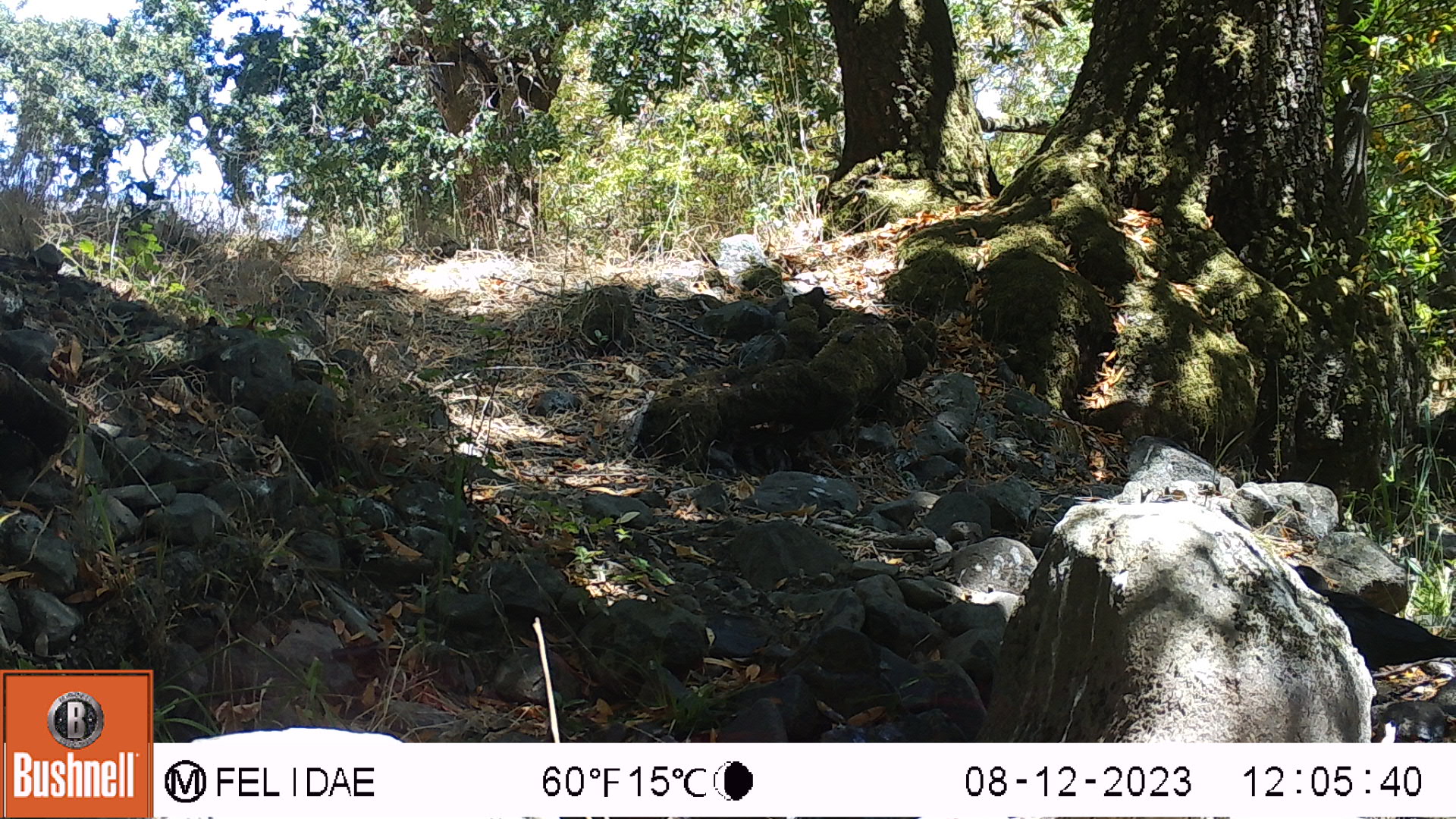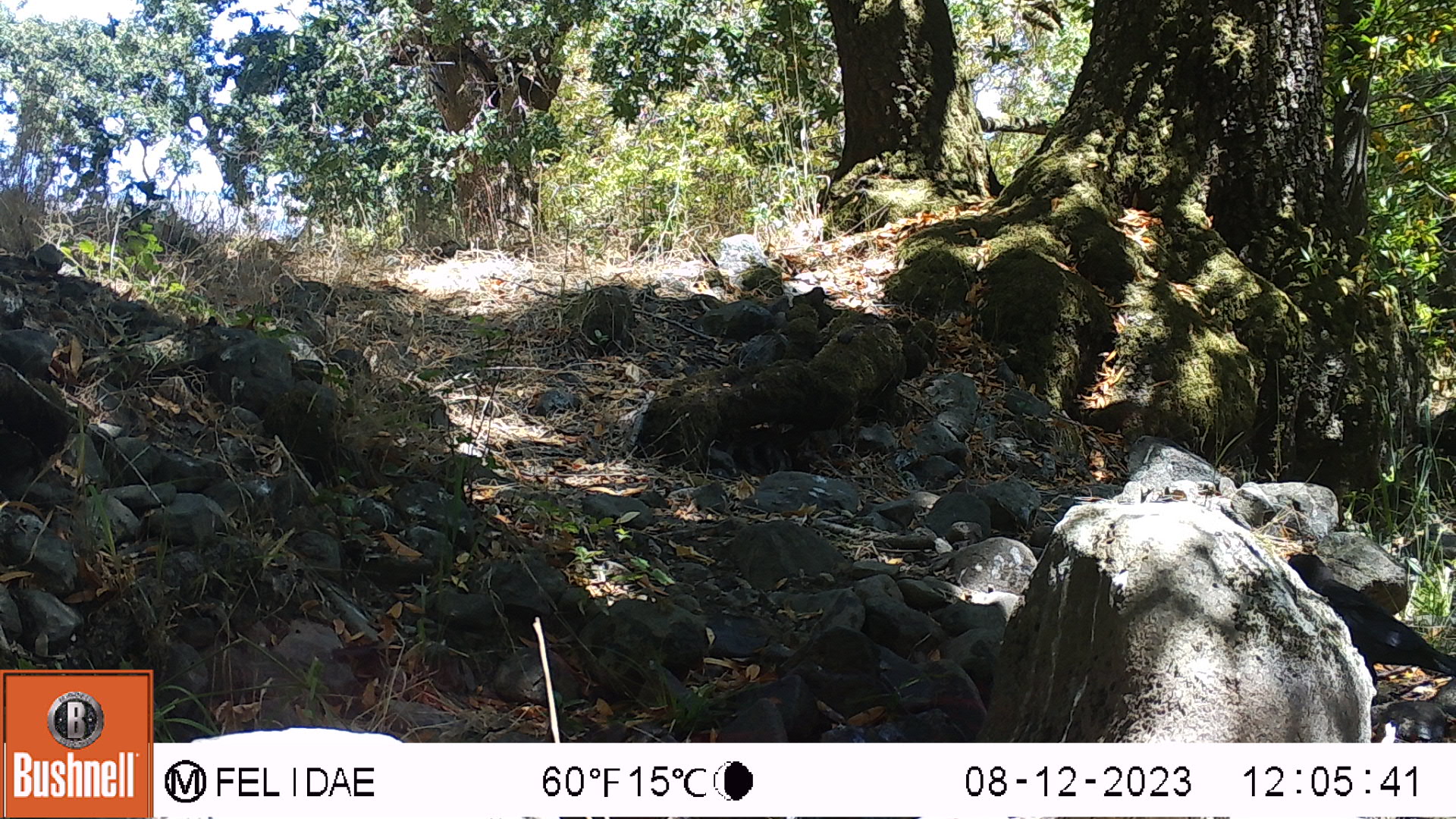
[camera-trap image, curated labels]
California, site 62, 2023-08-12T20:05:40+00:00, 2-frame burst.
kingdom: Animalia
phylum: Chordata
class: Aves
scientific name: Aves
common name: bird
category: unknown bird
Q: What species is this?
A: Unknown bird (bird) (Aves).